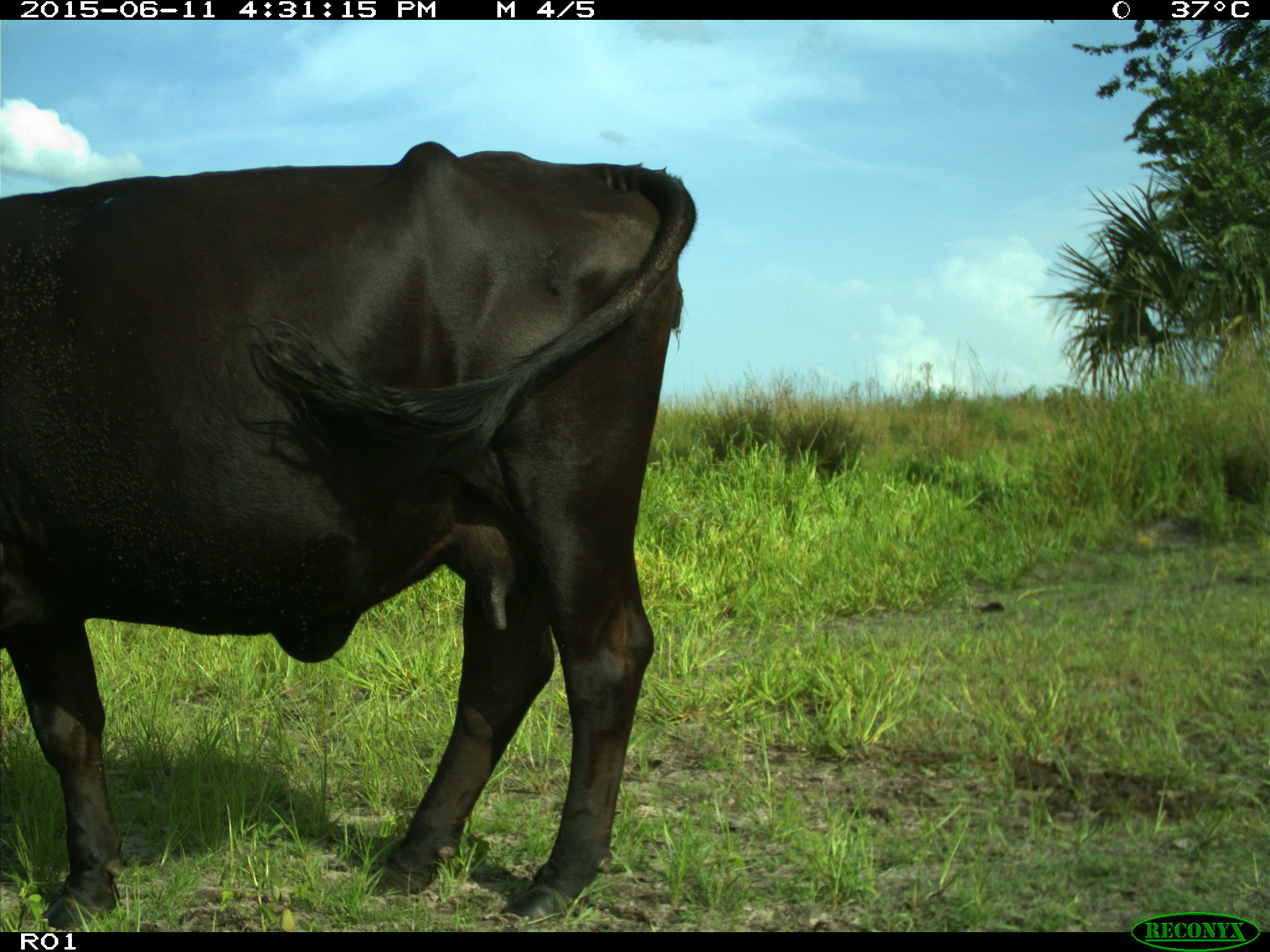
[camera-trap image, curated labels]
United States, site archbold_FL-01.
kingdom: Animalia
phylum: Chordata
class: Mammalia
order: Artiodactyla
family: Bovidae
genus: Bos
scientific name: Bos taurus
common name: domestic cow